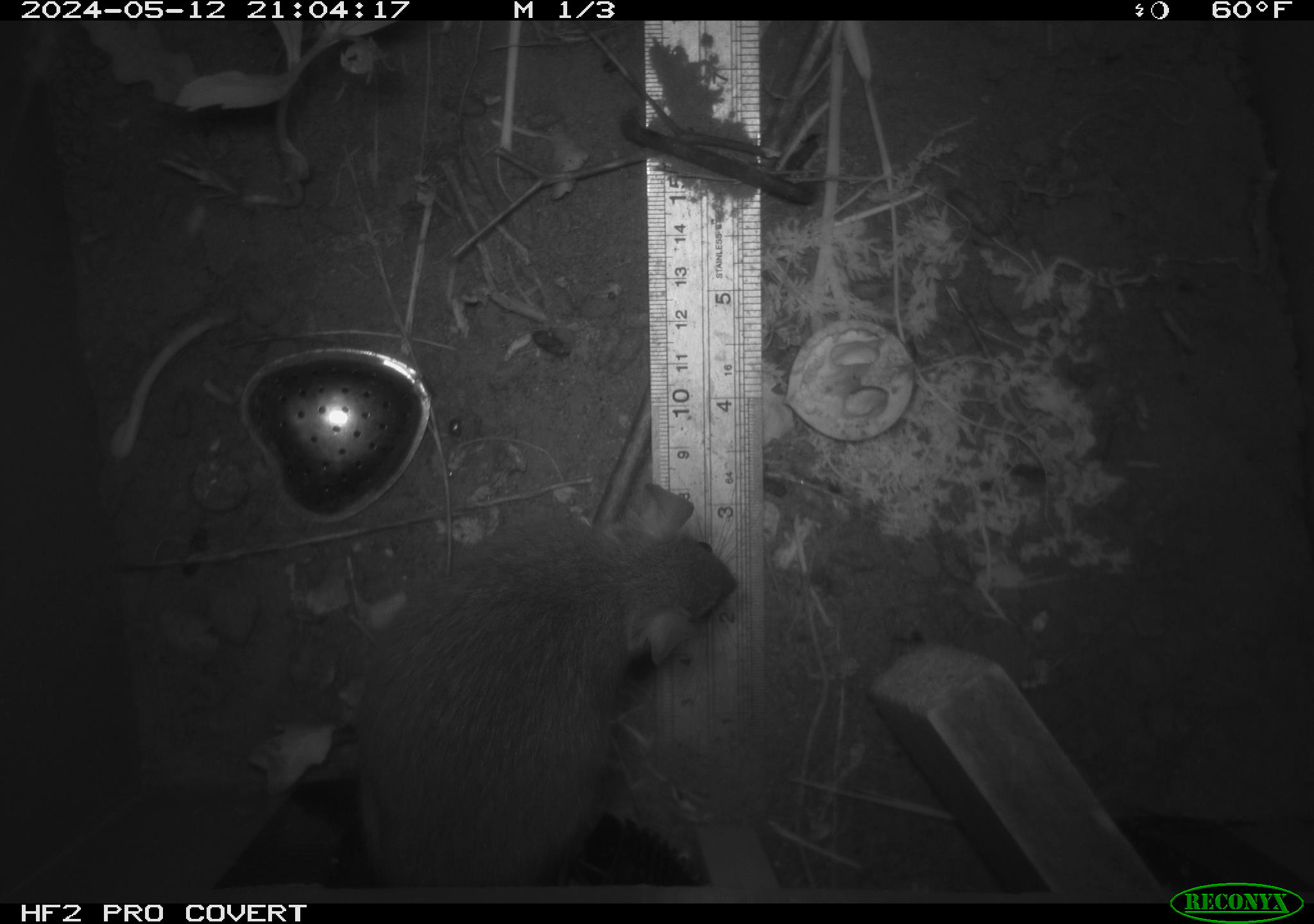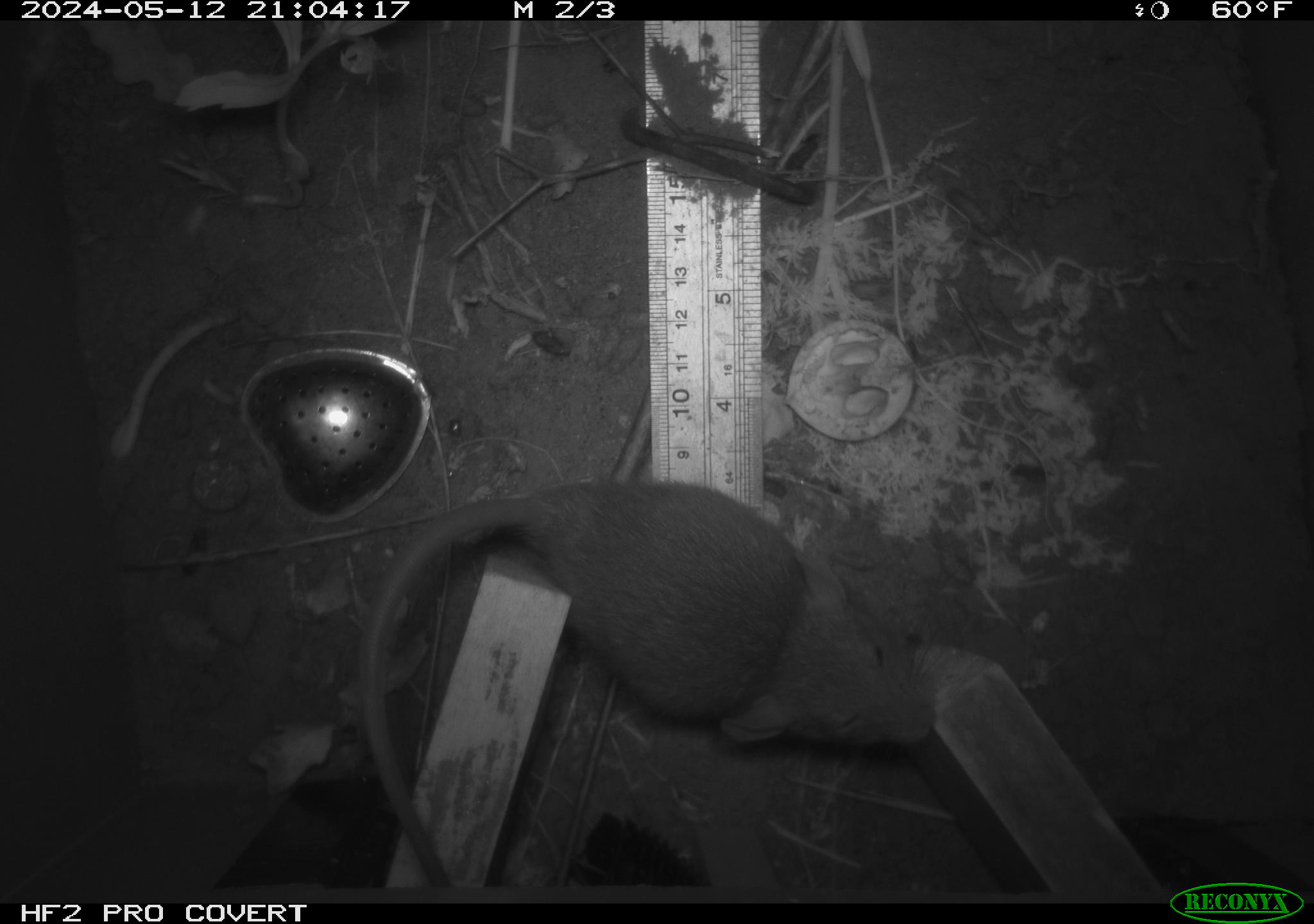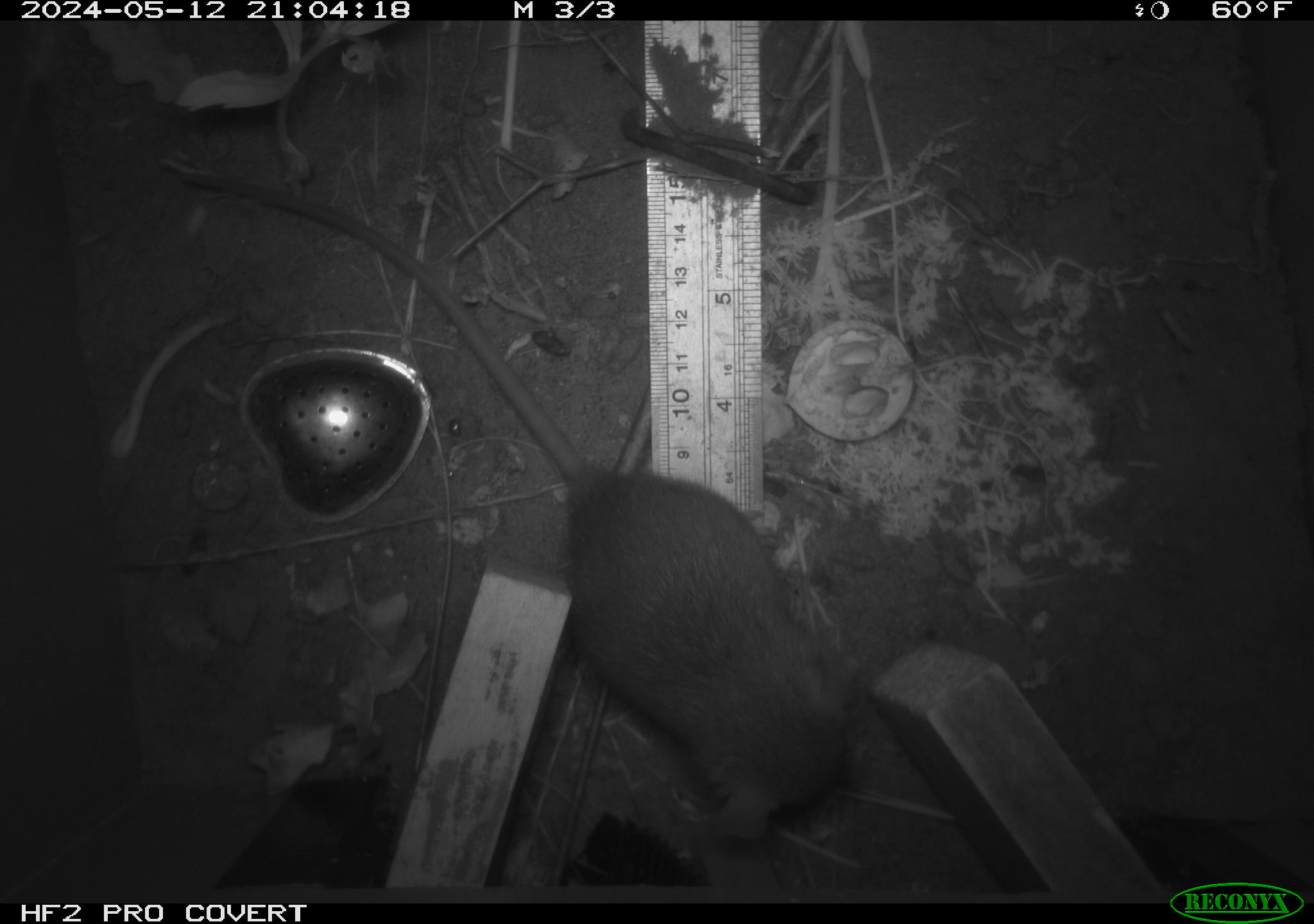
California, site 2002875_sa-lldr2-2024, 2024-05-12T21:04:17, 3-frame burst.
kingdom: Animalia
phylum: Chordata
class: Mammalia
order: Rodentia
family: Muridae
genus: Rattus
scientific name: Rattus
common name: rat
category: rattus species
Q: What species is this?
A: Rattus species (rat) (Rattus).